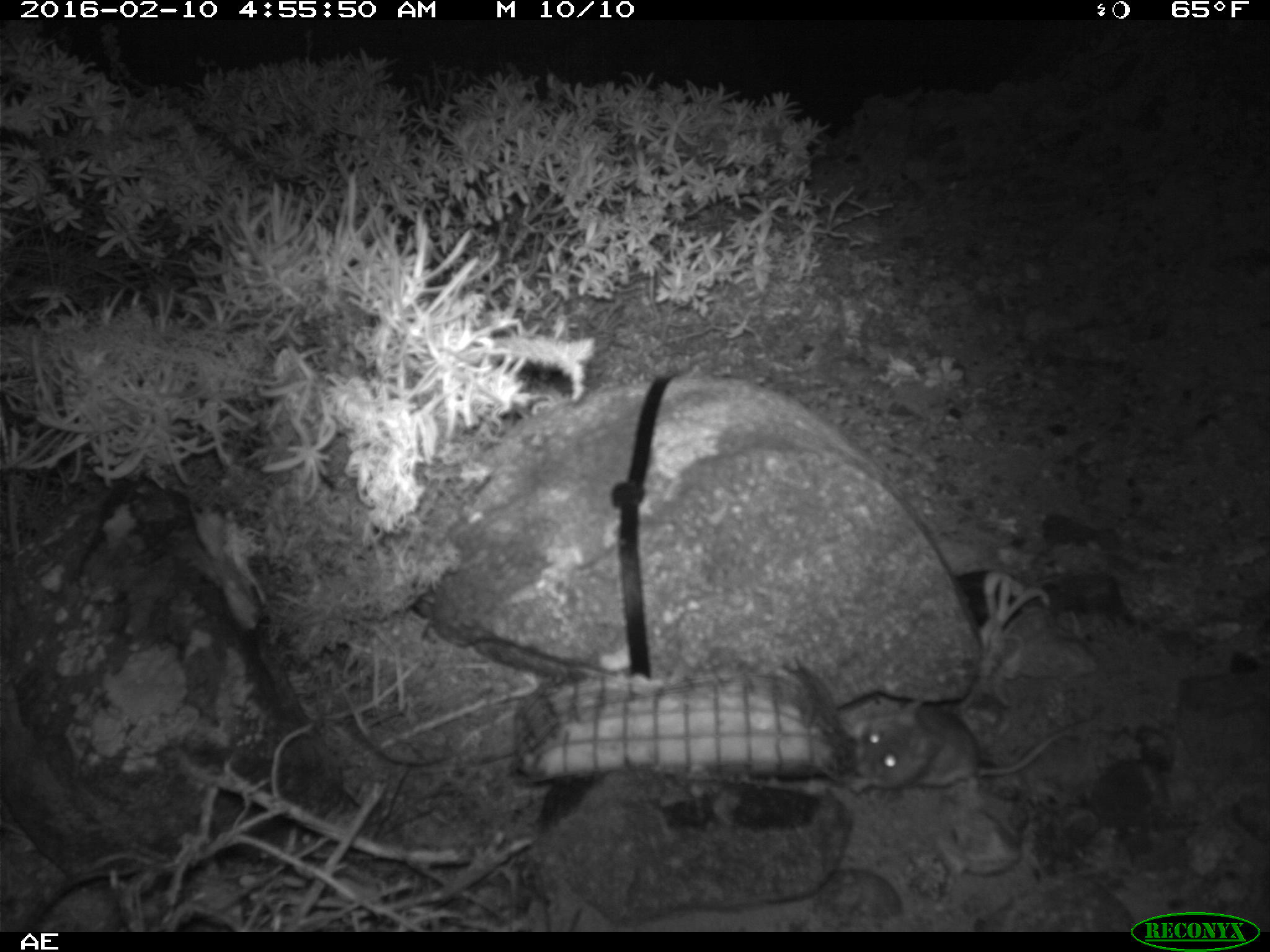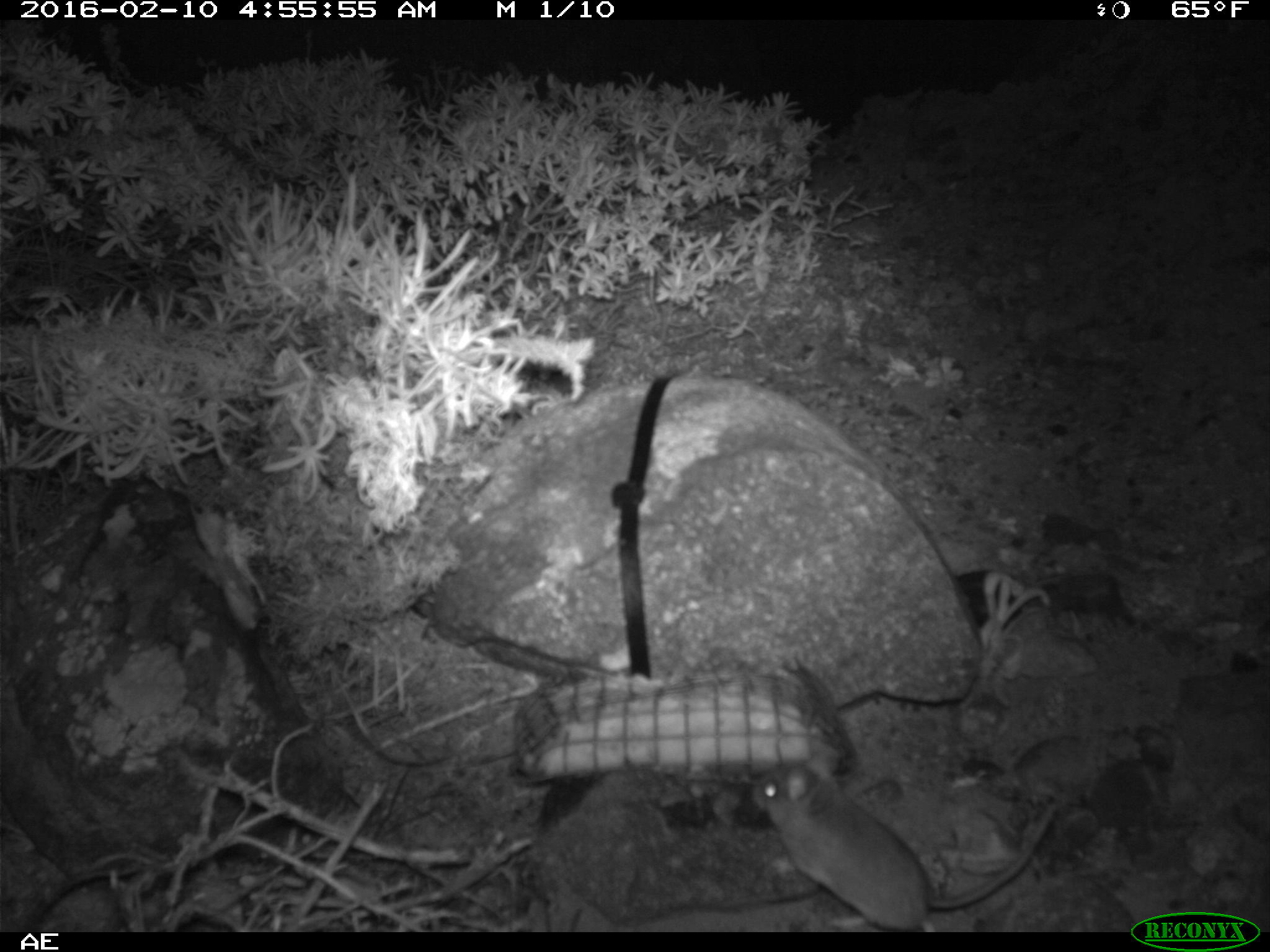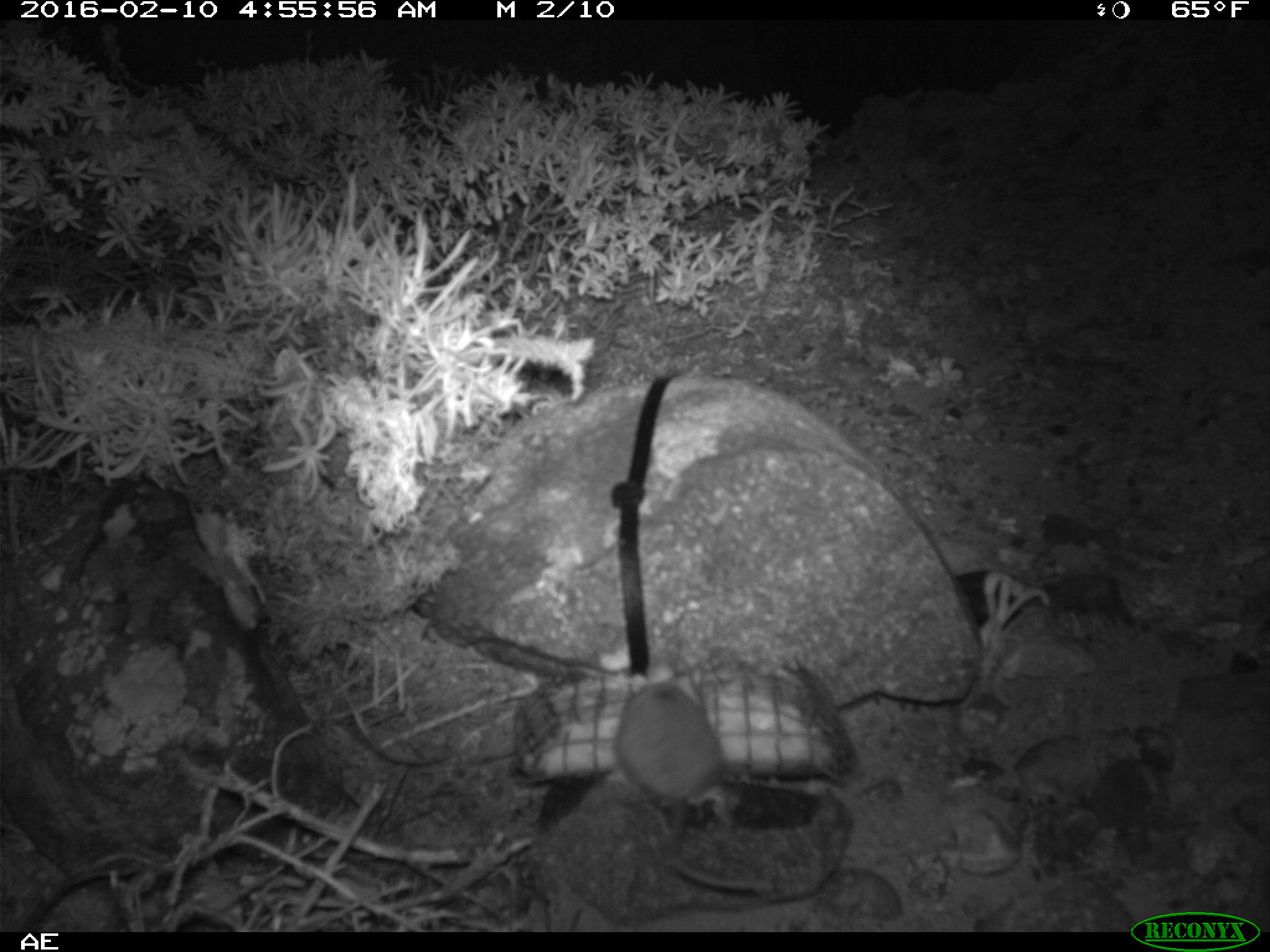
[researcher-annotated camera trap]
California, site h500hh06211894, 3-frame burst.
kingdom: Animalia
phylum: Chordata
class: Mammalia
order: Rodentia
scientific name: Rodentia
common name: rodent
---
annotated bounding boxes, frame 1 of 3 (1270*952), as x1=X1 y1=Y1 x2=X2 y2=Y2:
rodent: x1=843 y1=699 x2=1095 y2=796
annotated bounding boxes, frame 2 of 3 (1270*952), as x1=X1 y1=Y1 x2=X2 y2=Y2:
rodent: x1=750 y1=748 x2=1056 y2=930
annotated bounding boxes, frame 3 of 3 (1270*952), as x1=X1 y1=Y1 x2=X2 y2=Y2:
rodent: x1=616 y1=659 x2=774 y2=891